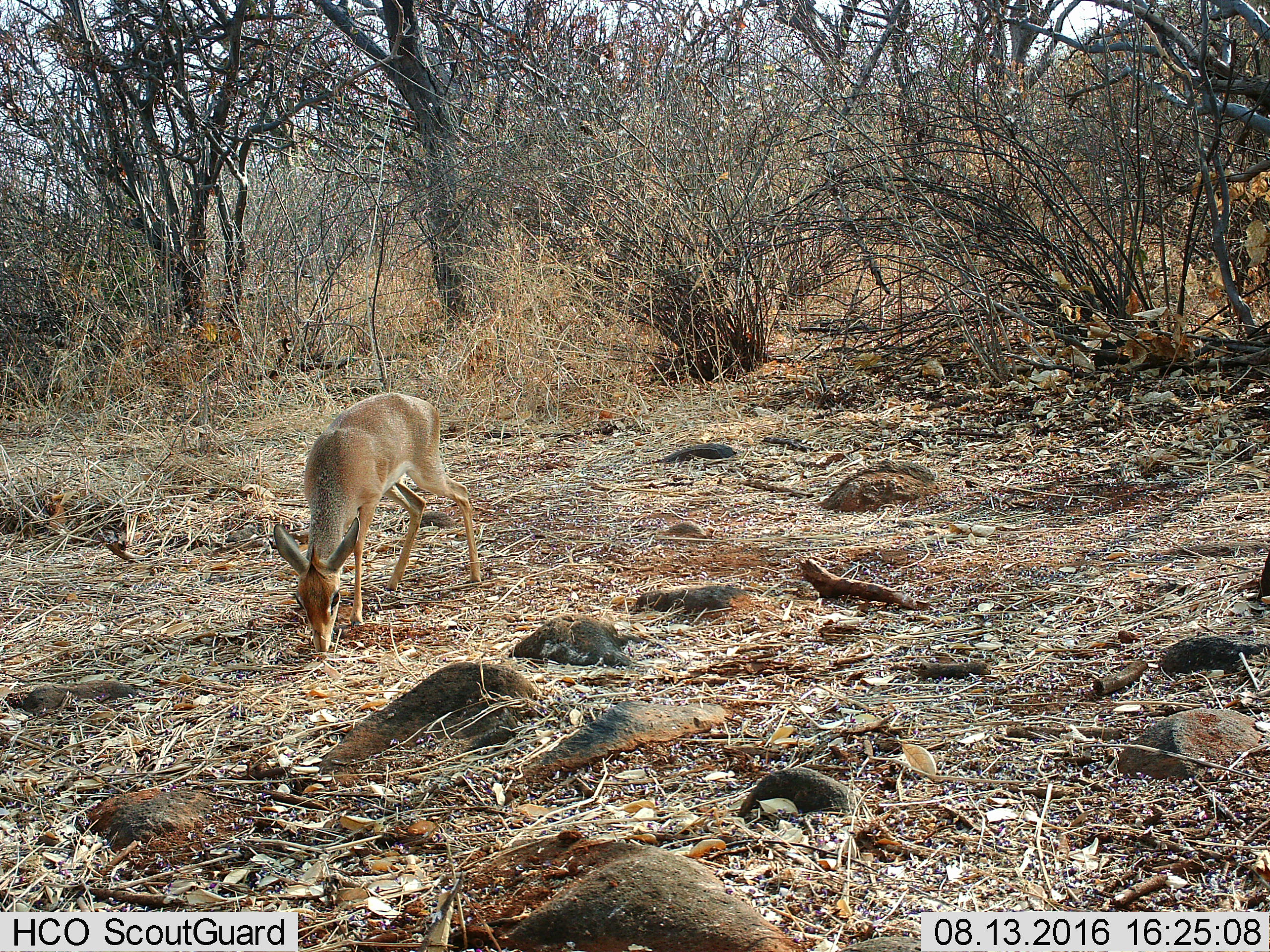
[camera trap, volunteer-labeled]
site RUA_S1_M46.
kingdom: Animalia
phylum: Chordata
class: Mammalia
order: Artiodactyla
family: Bovidae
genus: Madoqua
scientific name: Madoqua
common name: dik-dik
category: dikdik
Dikdik (dik-dik) (Madoqua), count 1. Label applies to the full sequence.